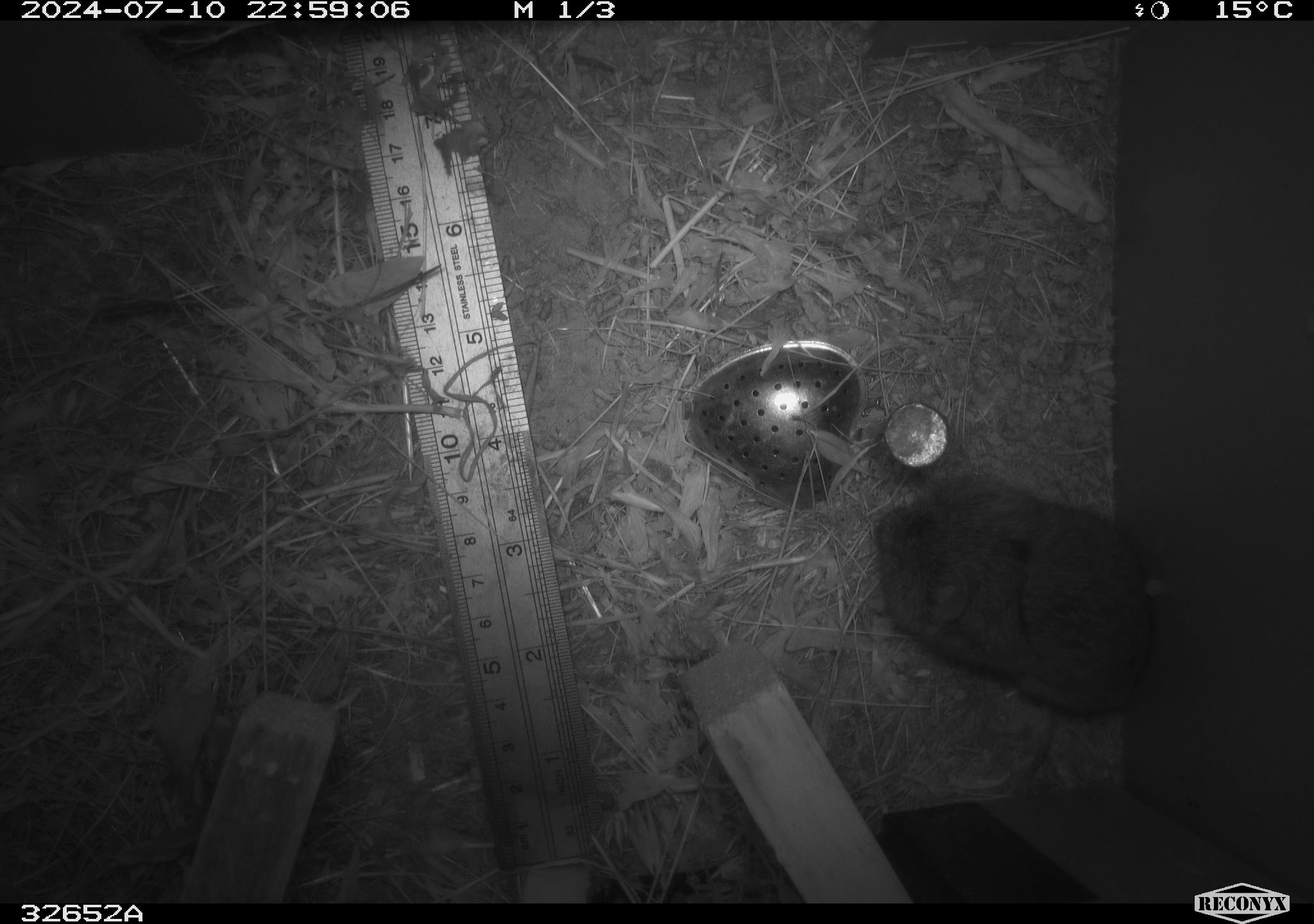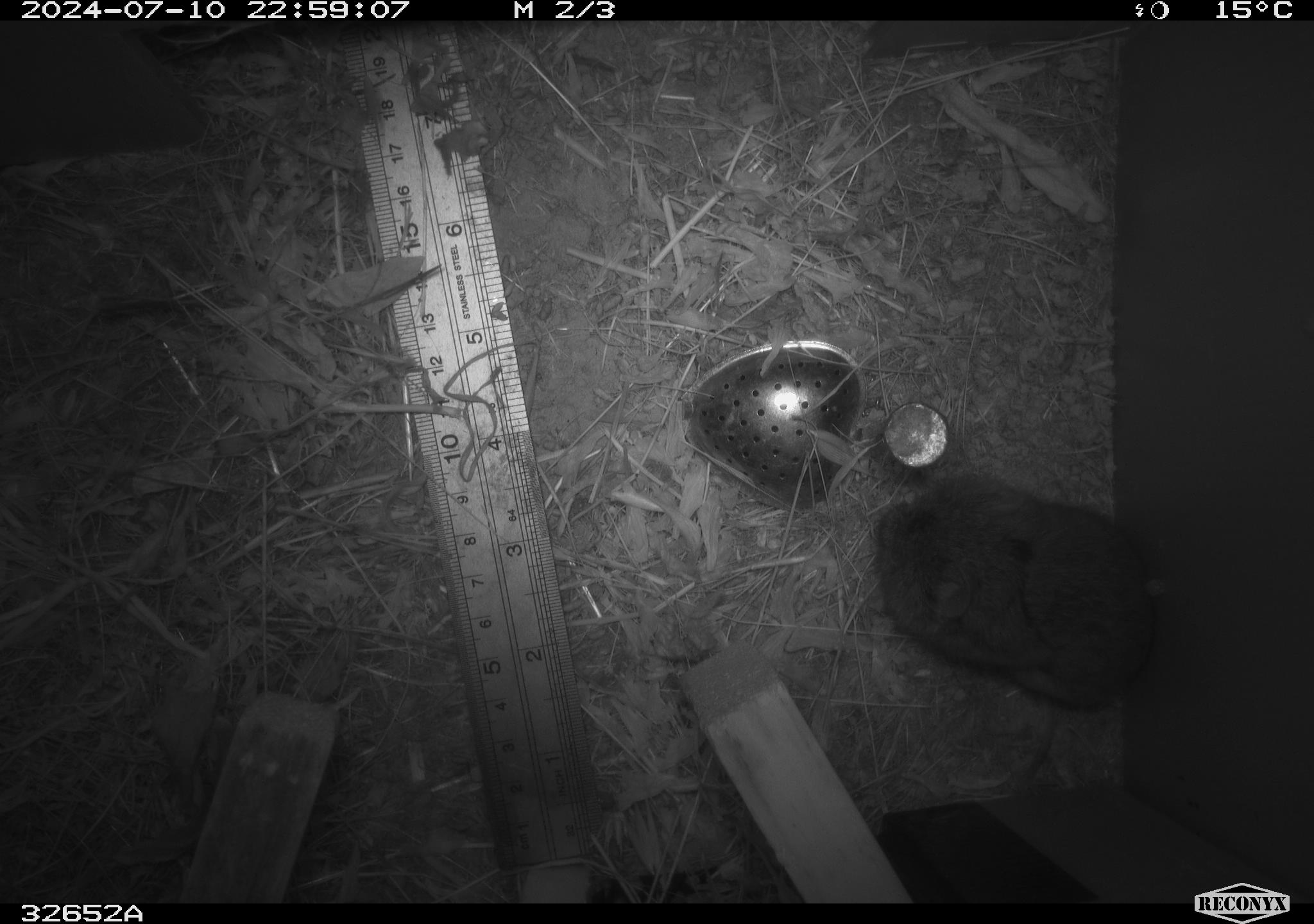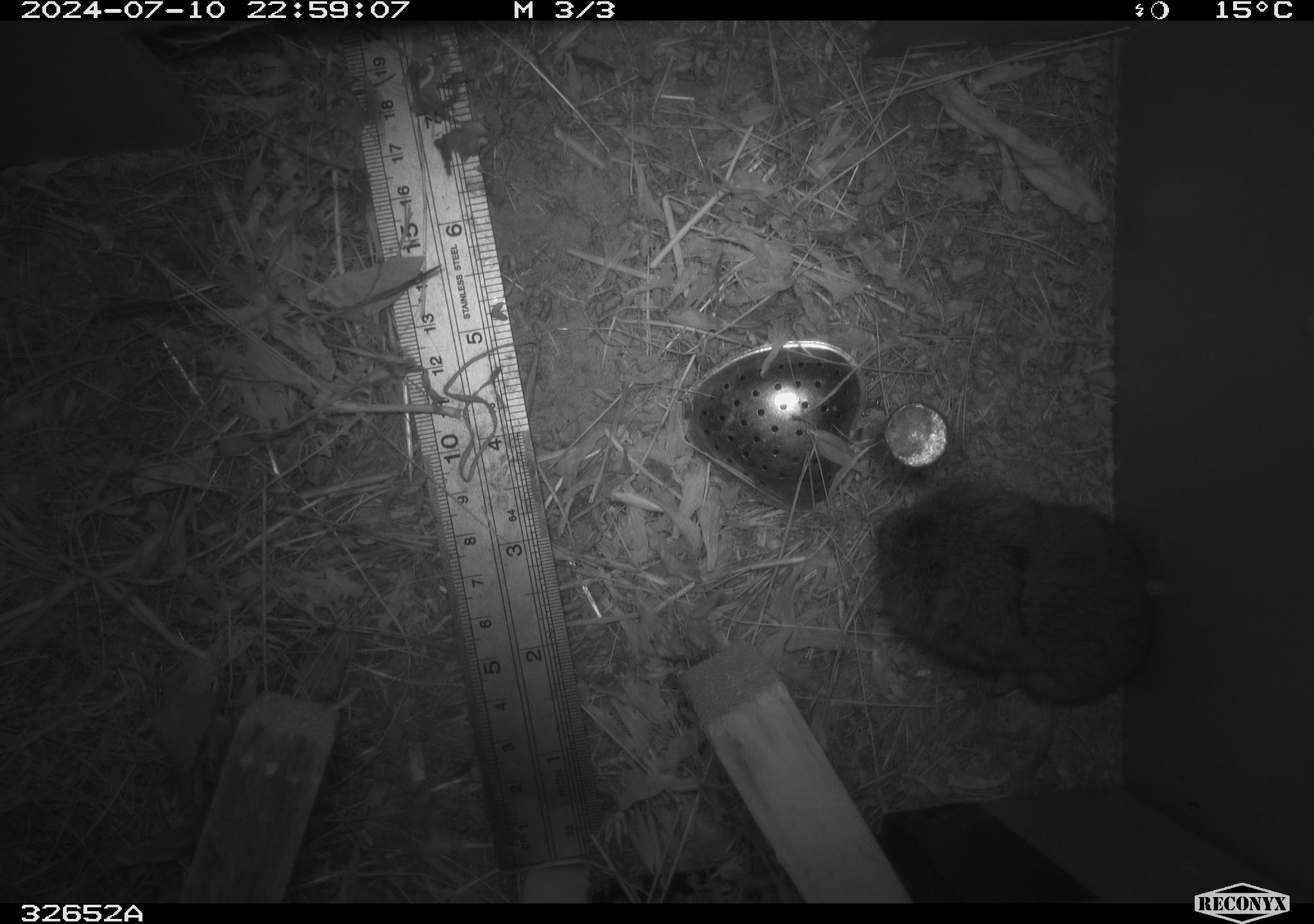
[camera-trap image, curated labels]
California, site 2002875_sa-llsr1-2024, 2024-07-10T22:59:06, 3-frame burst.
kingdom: Animalia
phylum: Chordata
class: Mammalia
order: Rodentia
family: Cricetidae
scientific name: Arvicolinae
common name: voles, lemmings, and muskrats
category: arvicolinae subfamily